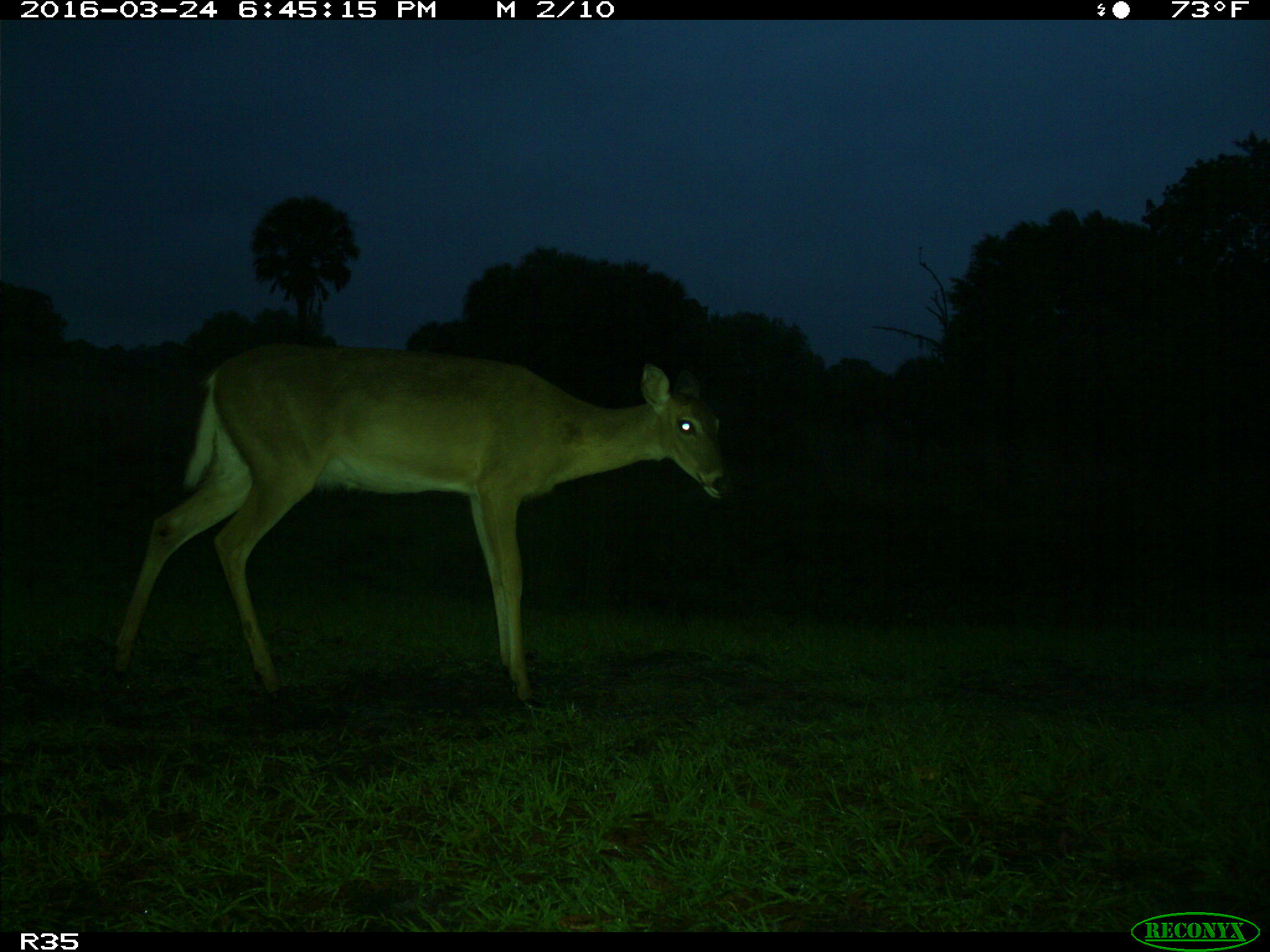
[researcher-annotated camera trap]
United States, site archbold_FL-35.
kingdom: Animalia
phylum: Chordata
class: Mammalia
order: Artiodactyla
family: Cervidae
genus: Odocoileus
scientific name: Odocoileus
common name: deer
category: unidentified deer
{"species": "unidentified deer (deer) (Odocoileus)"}